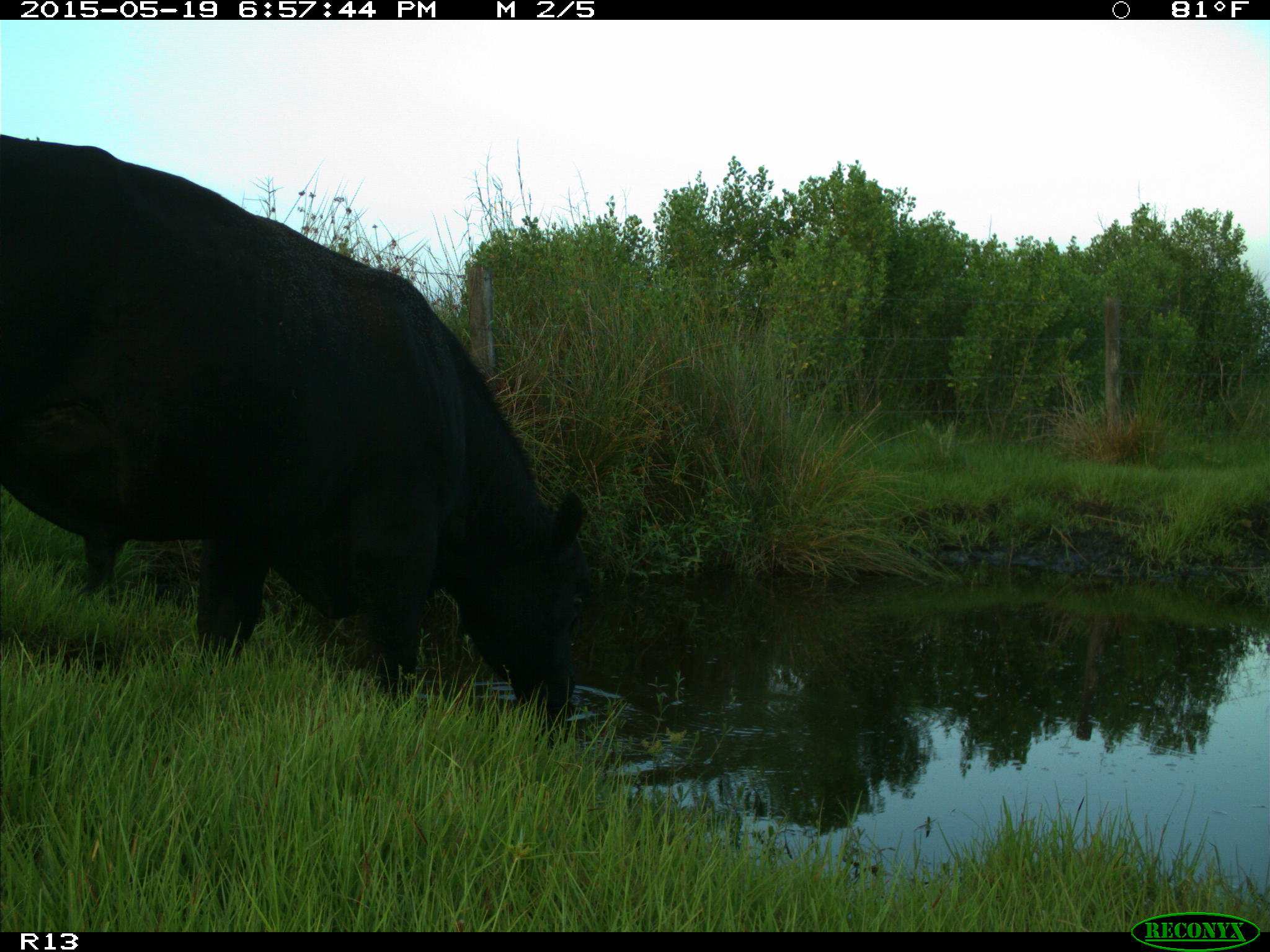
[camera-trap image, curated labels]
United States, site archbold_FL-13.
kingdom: Animalia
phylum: Chordata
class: Mammalia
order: Artiodactyla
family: Bovidae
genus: Bos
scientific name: Bos taurus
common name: domestic cow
Bos taurus (domestic cow).